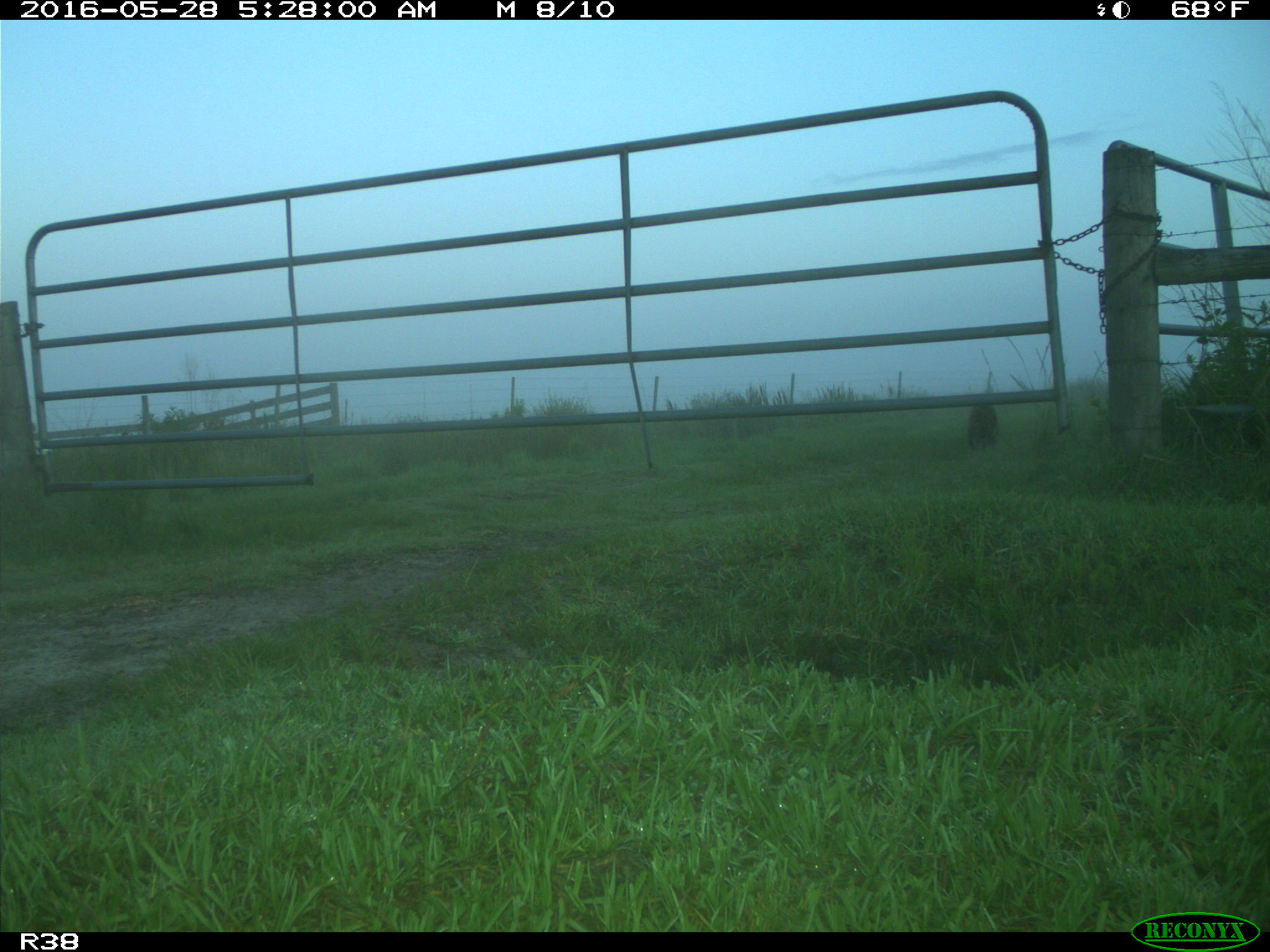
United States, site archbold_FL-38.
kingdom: Animalia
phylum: Chordata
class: Mammalia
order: Carnivora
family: Procyonidae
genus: Procyon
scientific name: Procyon lotor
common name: common raccoon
Procyon lotor (common raccoon).